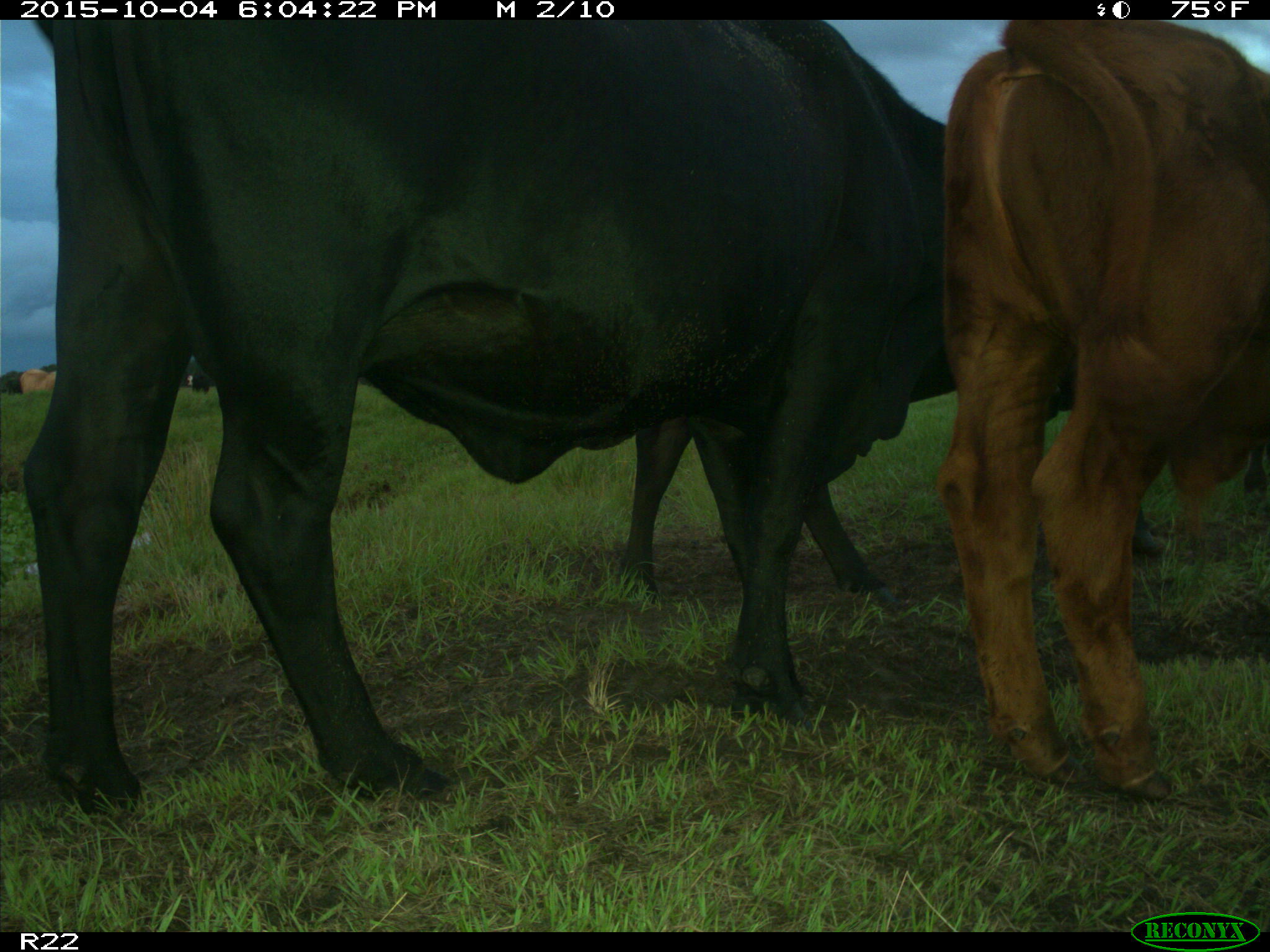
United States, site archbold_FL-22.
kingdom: Animalia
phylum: Chordata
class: Mammalia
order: Artiodactyla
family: Bovidae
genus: Bos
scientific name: Bos taurus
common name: domestic cow